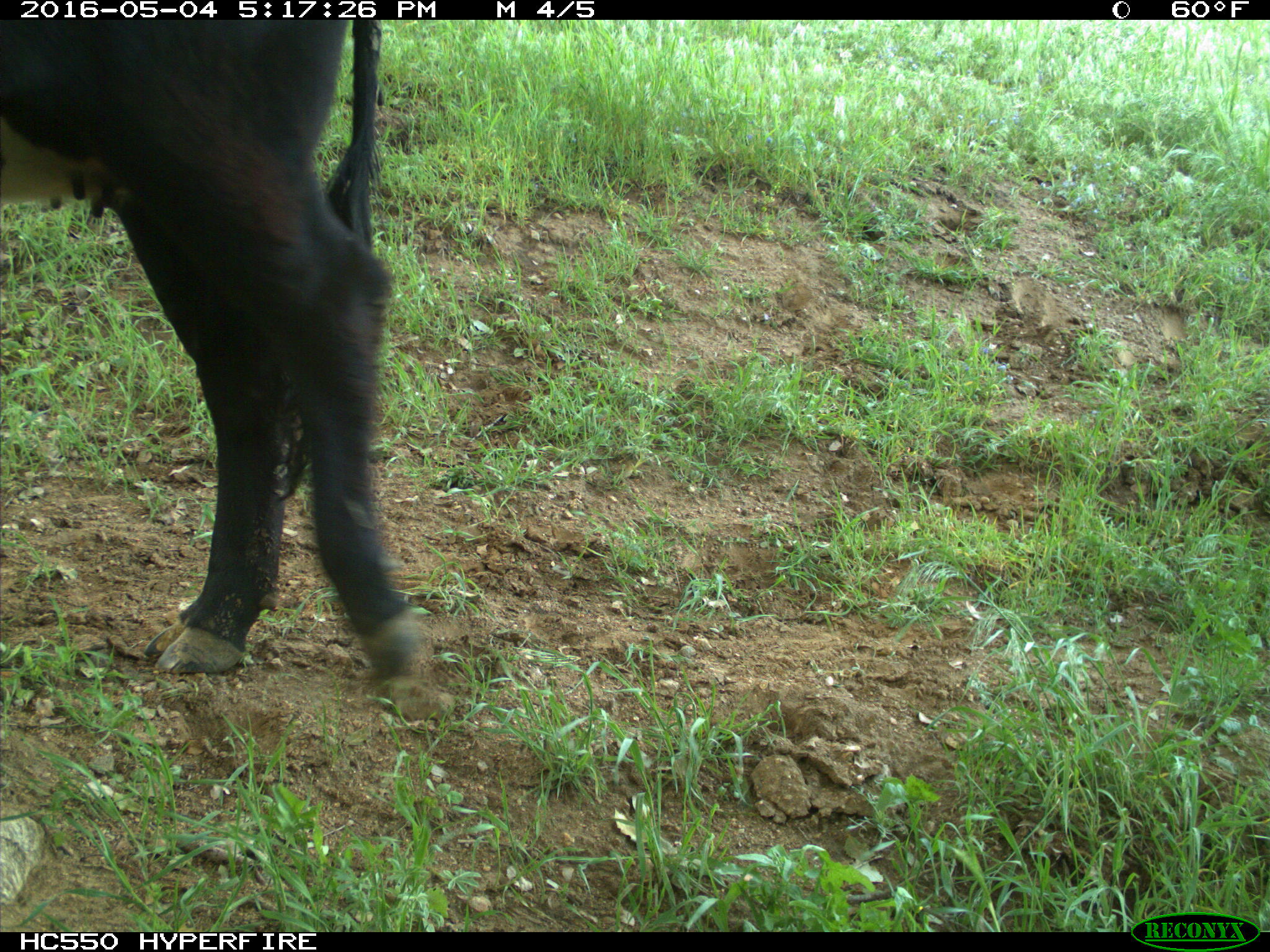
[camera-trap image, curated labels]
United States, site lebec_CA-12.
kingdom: Animalia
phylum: Chordata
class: Mammalia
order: Artiodactyla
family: Bovidae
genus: Bos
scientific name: Bos taurus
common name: domestic cow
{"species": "Bos taurus (domestic cow)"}